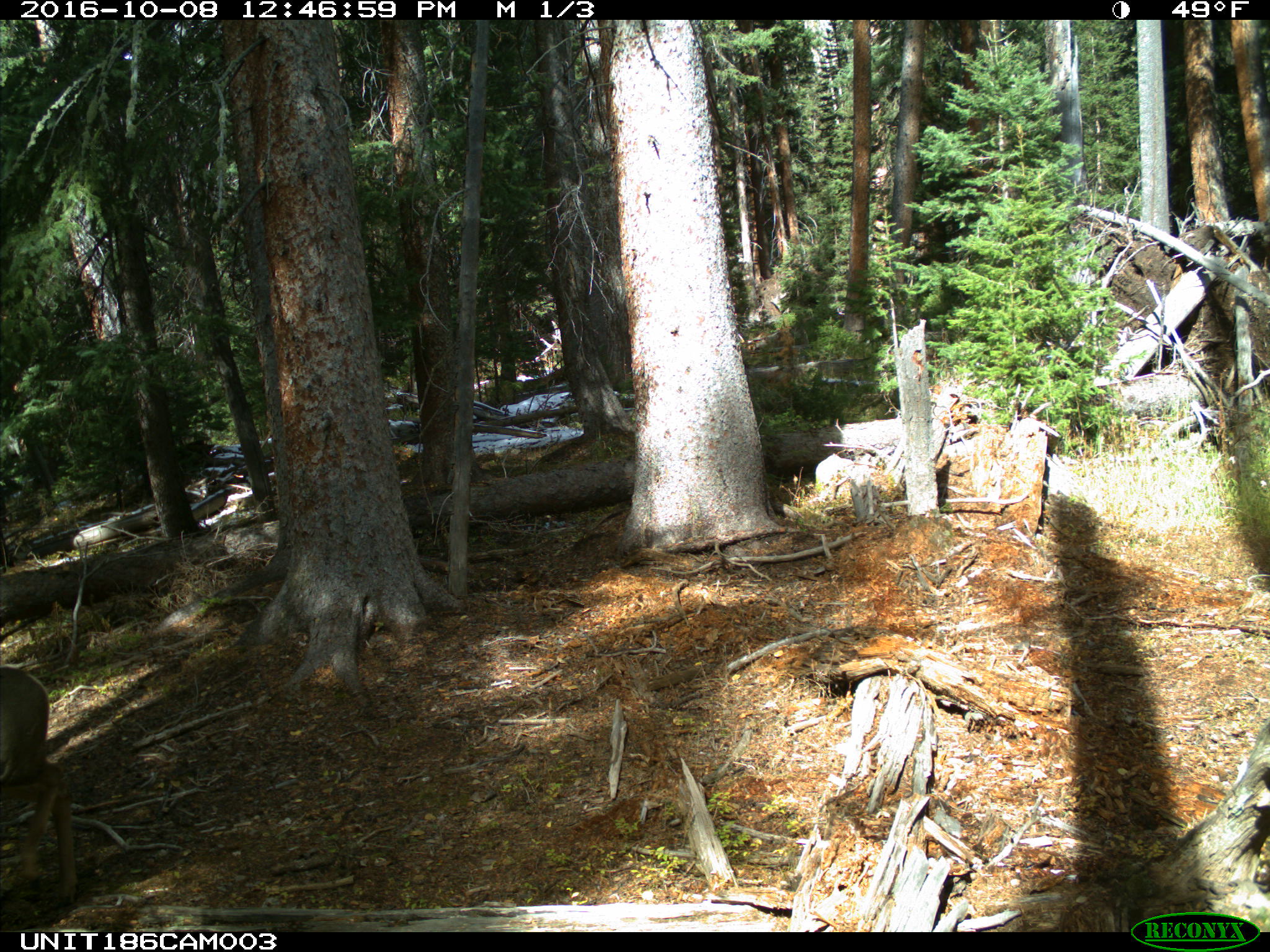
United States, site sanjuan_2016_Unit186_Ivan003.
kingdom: Animalia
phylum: Chordata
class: Mammalia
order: Artiodactyla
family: Cervidae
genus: Odocoileus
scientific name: Odocoileus hemionus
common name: mule deer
Odocoileus hemionus (mule deer).